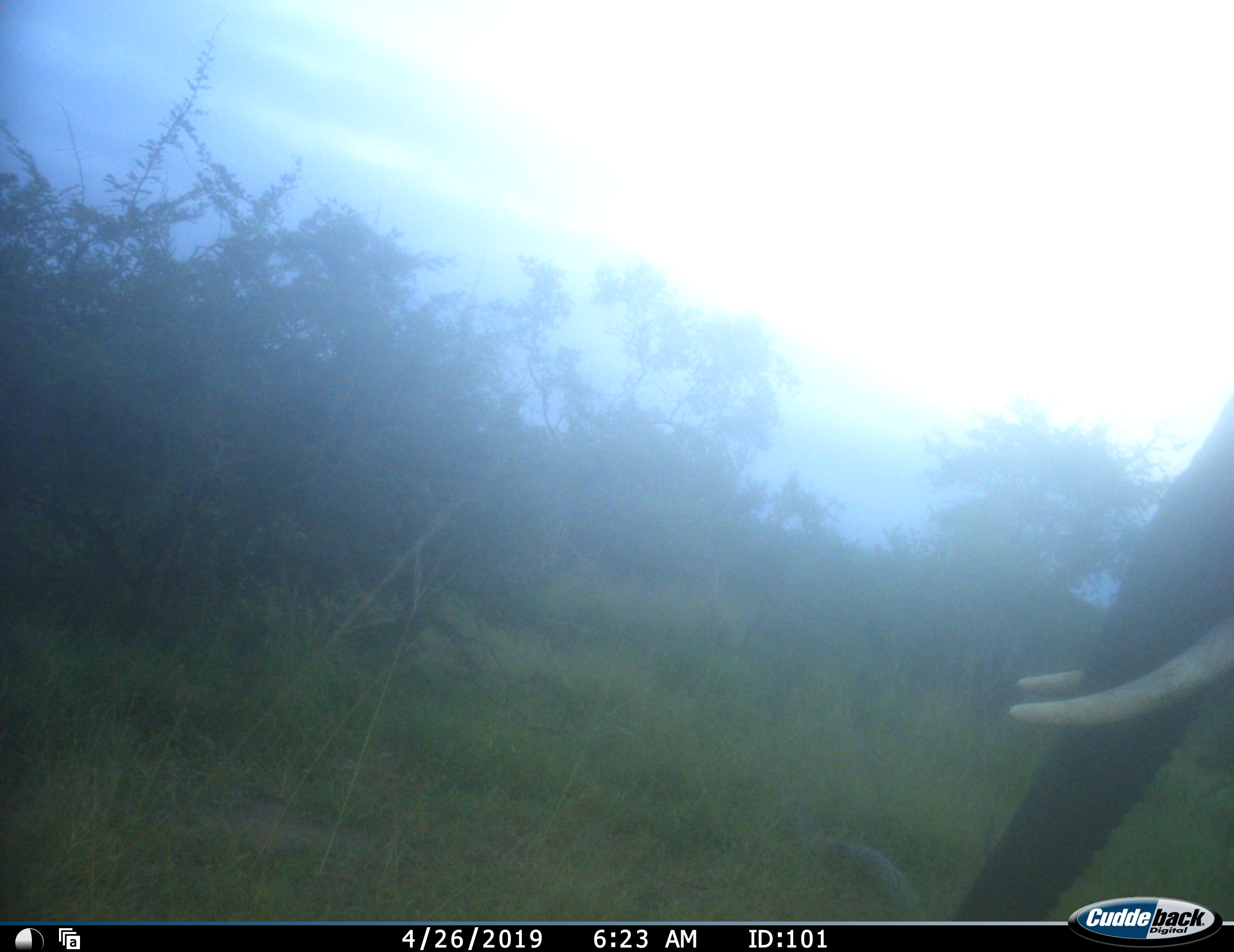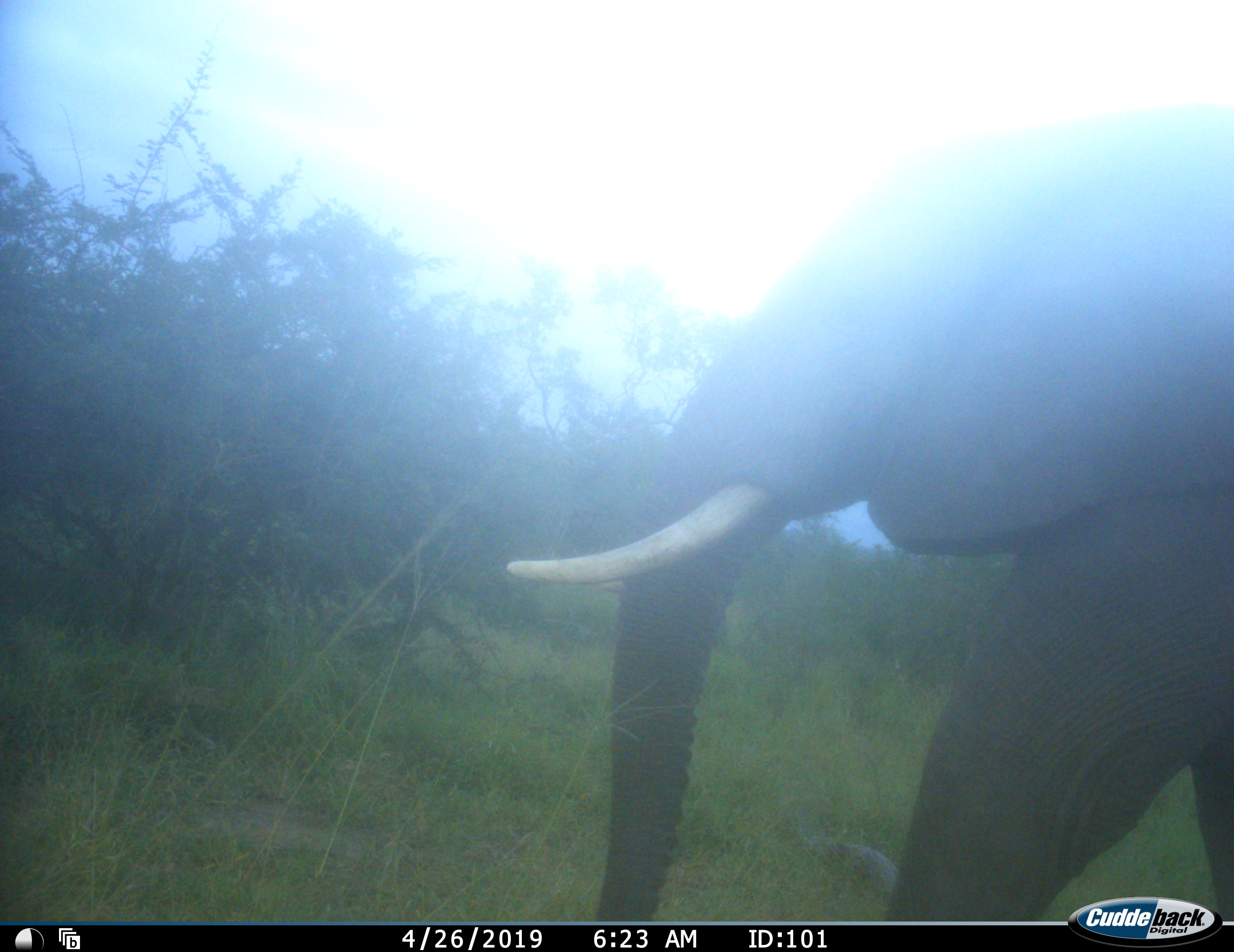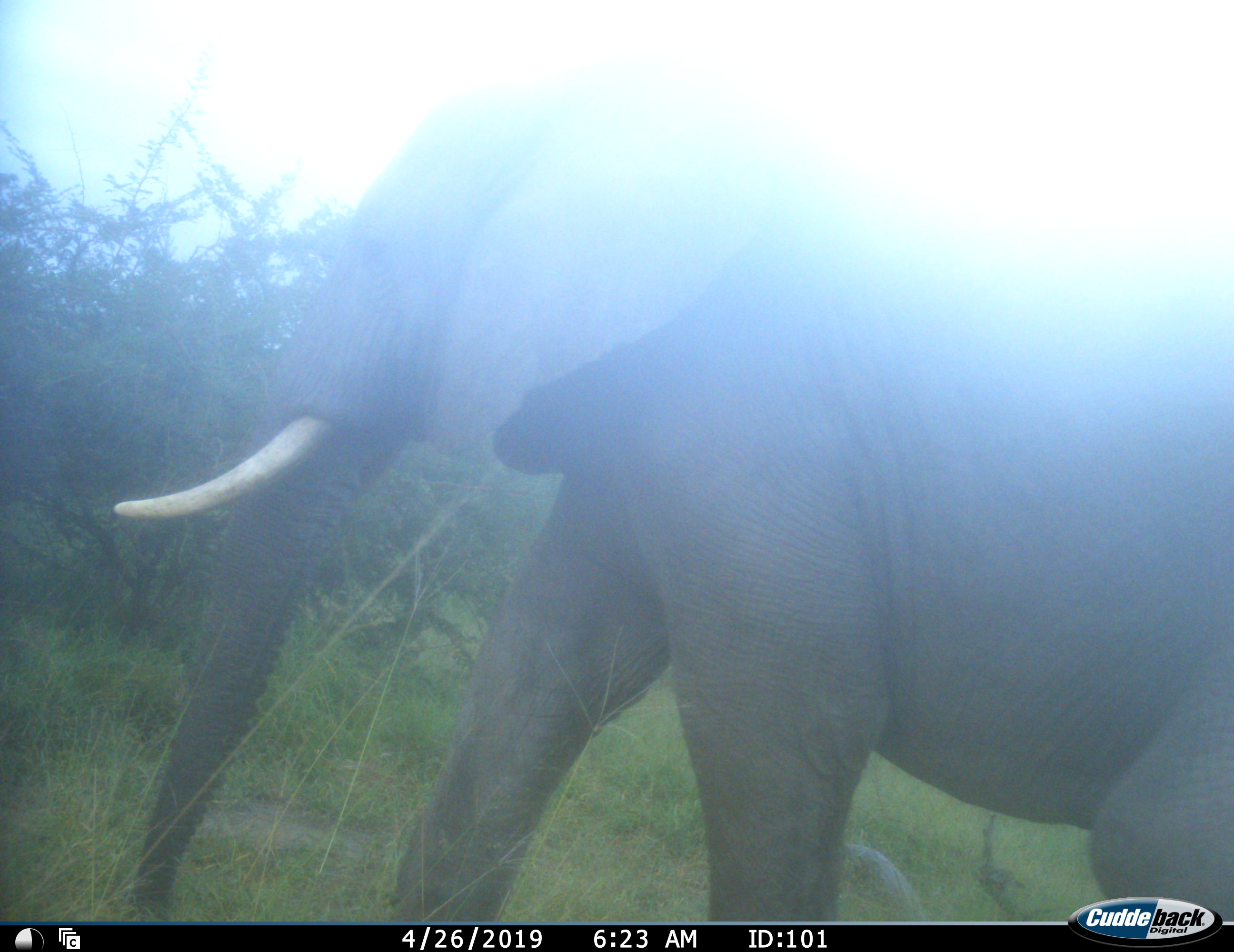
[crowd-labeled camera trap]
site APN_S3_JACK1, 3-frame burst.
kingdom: Animalia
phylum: Chordata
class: Mammalia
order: Proboscidea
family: Elephantidae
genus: Loxodonta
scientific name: Loxodonta africana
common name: african bush elephant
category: elephant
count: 1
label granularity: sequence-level